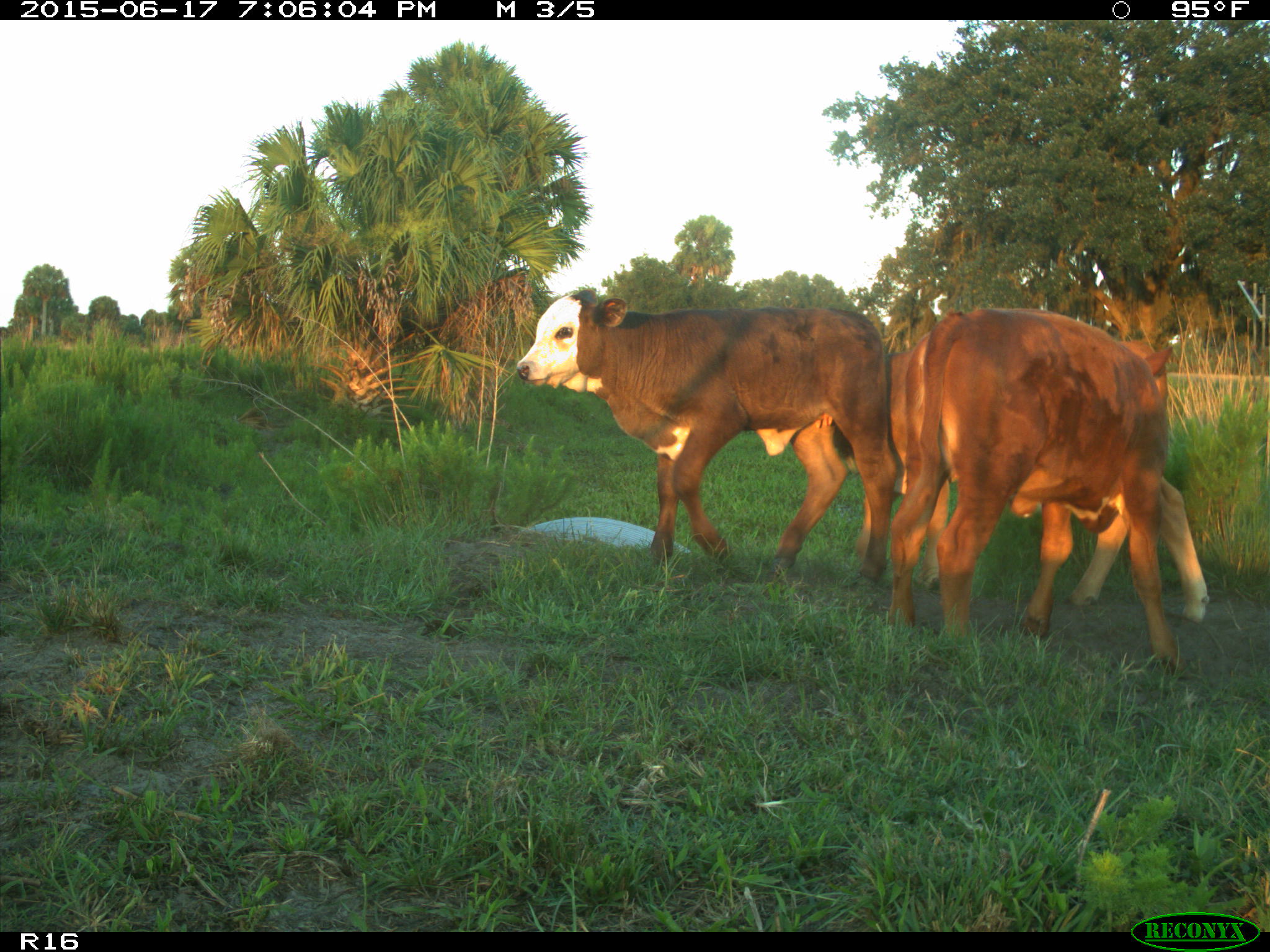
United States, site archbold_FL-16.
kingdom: Animalia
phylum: Chordata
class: Mammalia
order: Artiodactyla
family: Bovidae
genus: Bos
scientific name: Bos taurus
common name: domestic cow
Bos taurus (domestic cow).